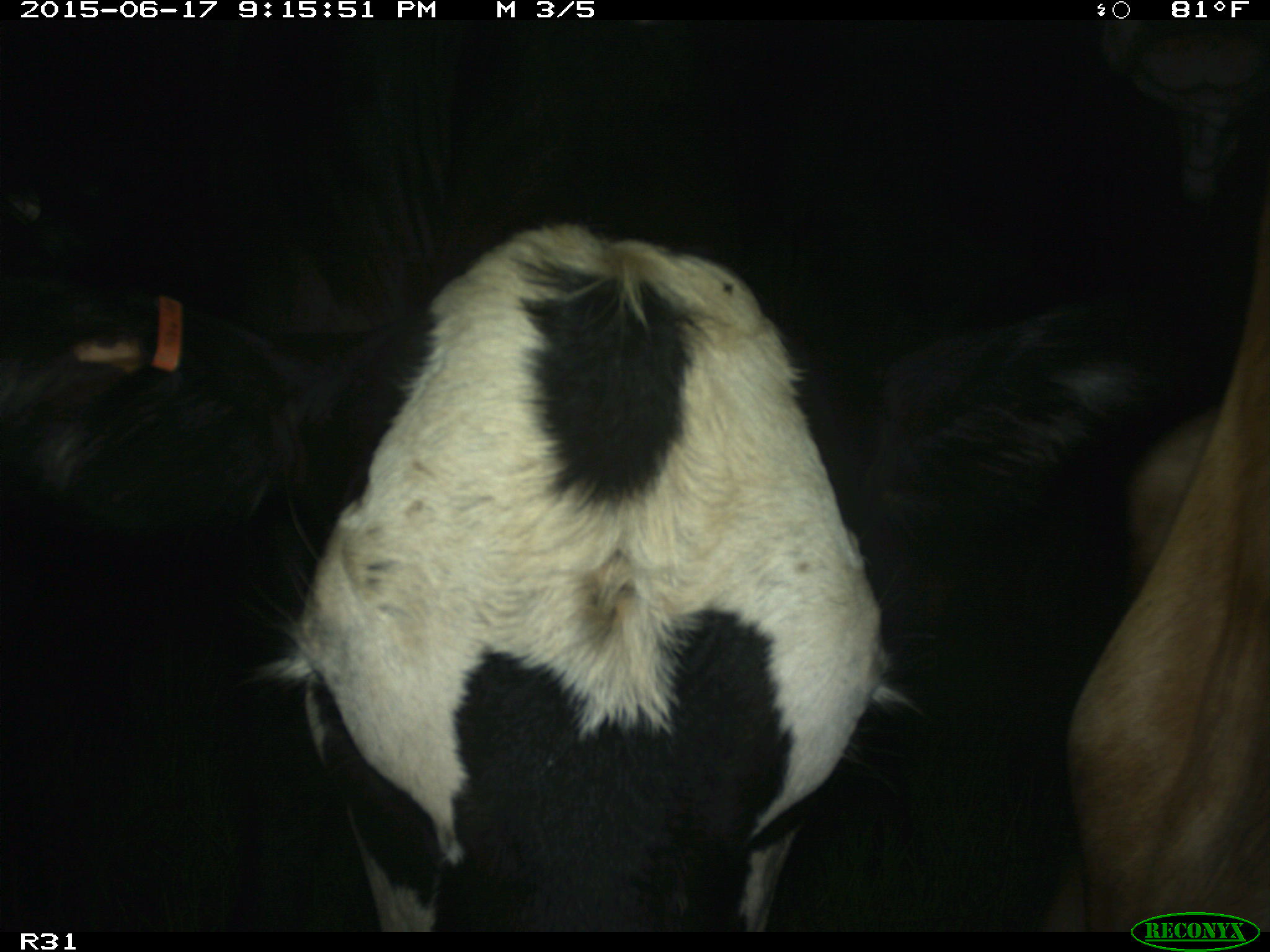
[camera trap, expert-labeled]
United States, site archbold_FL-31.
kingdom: Animalia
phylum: Chordata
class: Mammalia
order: Artiodactyla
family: Bovidae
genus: Bos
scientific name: Bos taurus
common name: domestic cow